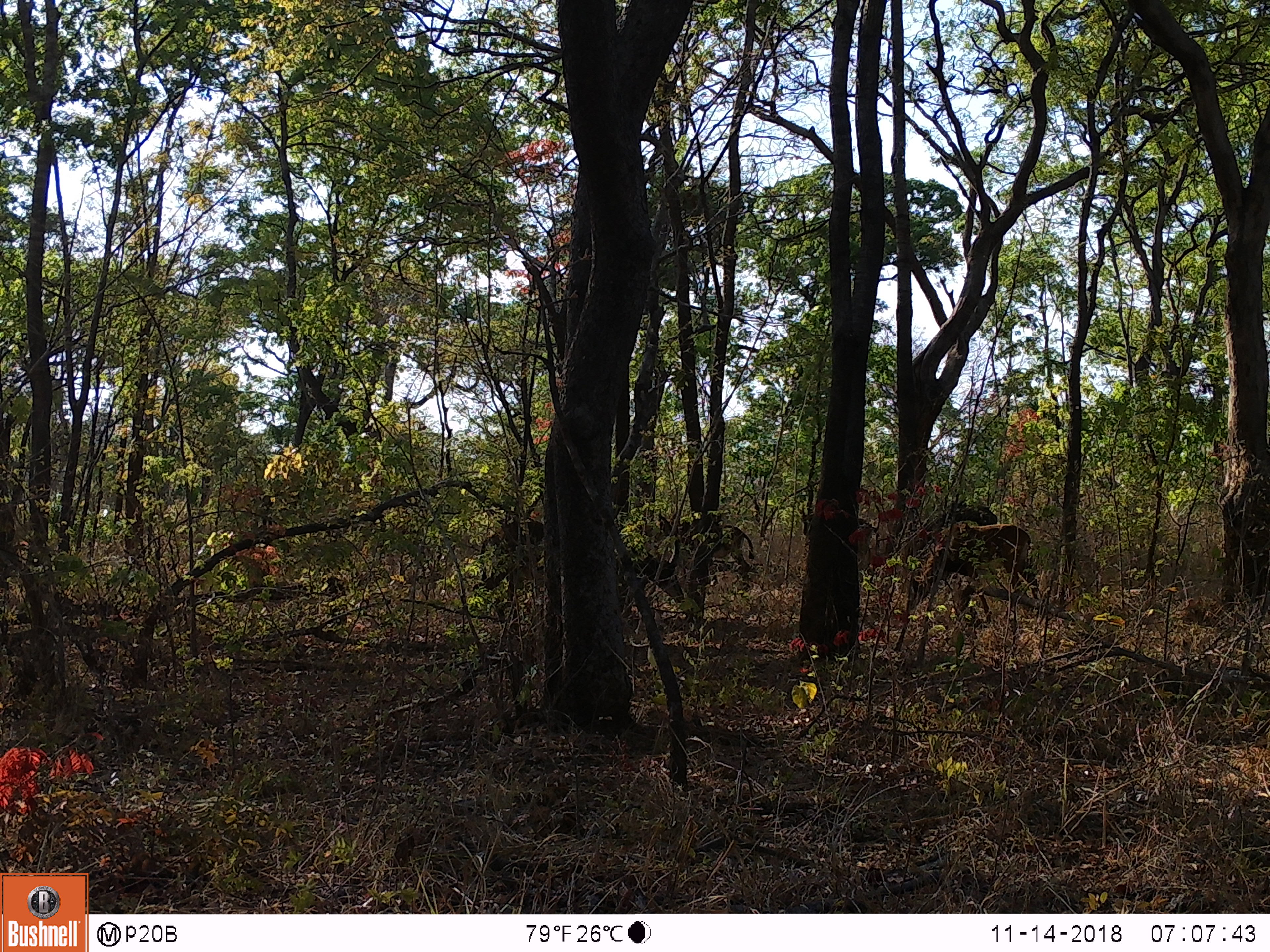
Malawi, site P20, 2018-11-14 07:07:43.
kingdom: Animalia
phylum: Chordata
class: Mammalia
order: Artiodactyla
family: Bovidae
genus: Hippotragus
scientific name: Hippotragus niger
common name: sable antelope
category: sable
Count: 3.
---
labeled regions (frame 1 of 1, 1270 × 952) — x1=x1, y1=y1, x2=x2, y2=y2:
sable: x1=473, y1=513, x2=696, y2=640; x1=898, y1=522, x2=1058, y2=620; x1=708, y1=525, x2=764, y2=583